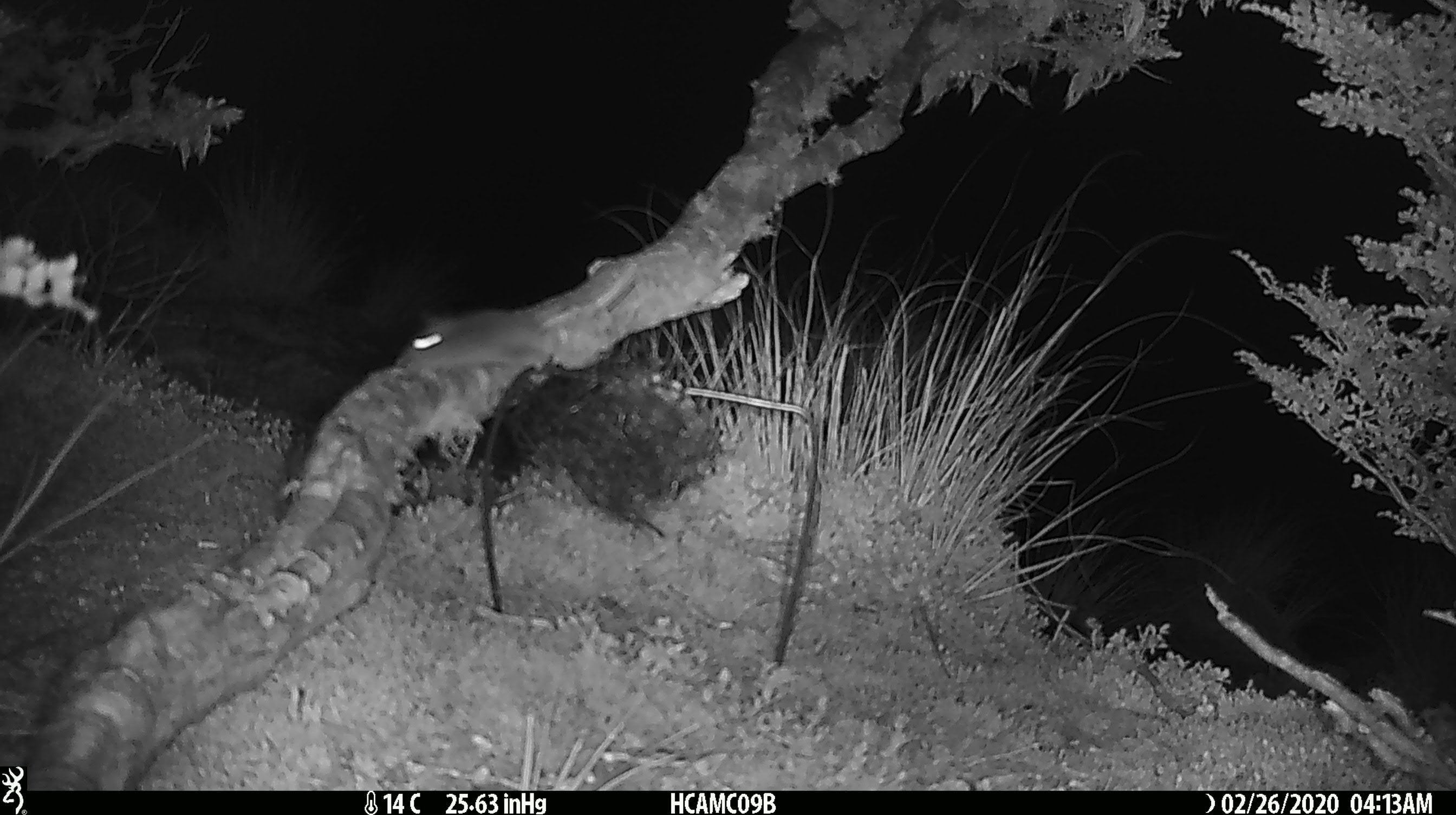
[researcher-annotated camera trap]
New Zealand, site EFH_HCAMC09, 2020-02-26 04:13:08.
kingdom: Animalia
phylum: Chordata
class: Mammalia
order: Rodentia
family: Muridae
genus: Mus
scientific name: Mus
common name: mouse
Mouse (Mus).